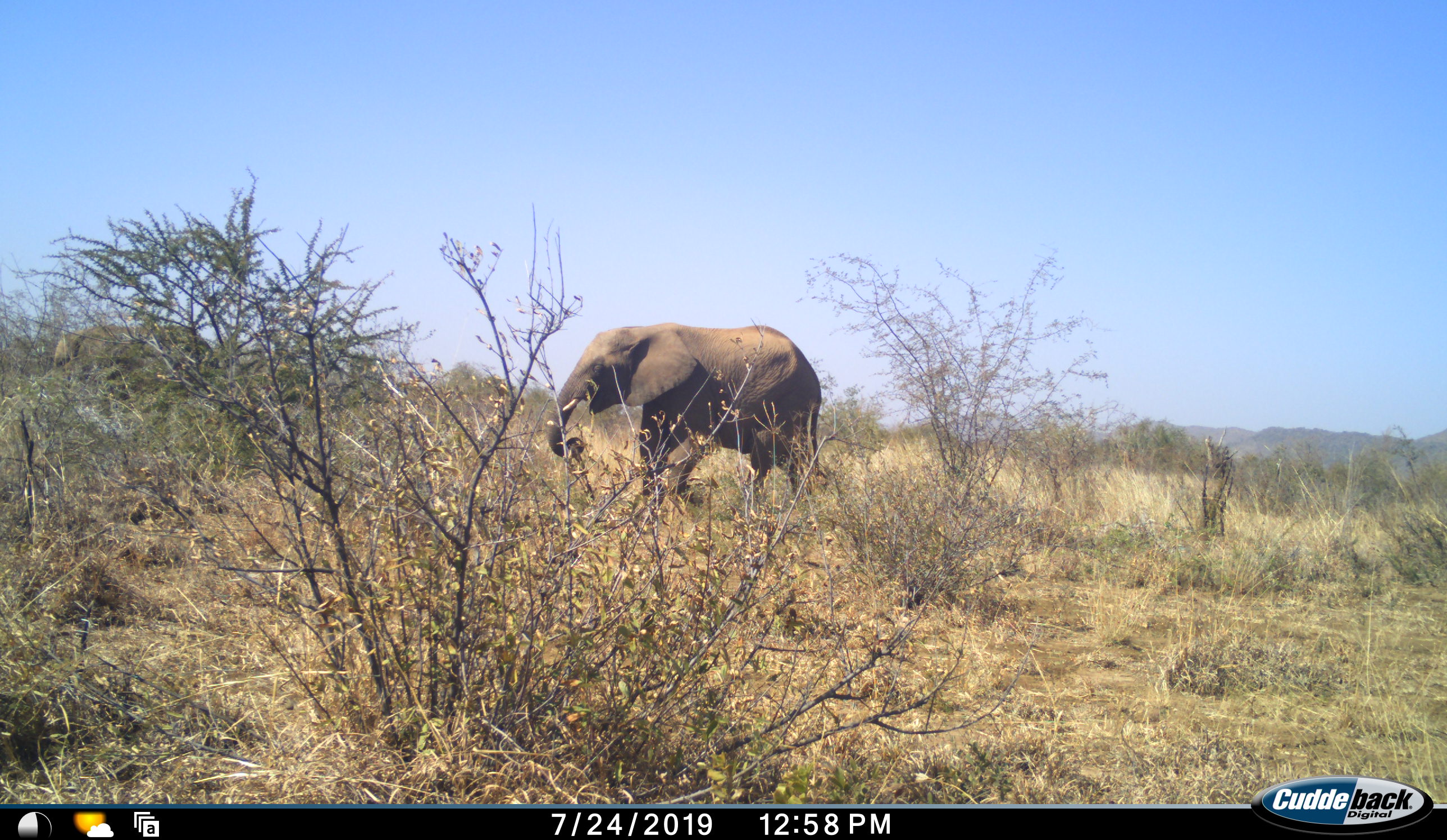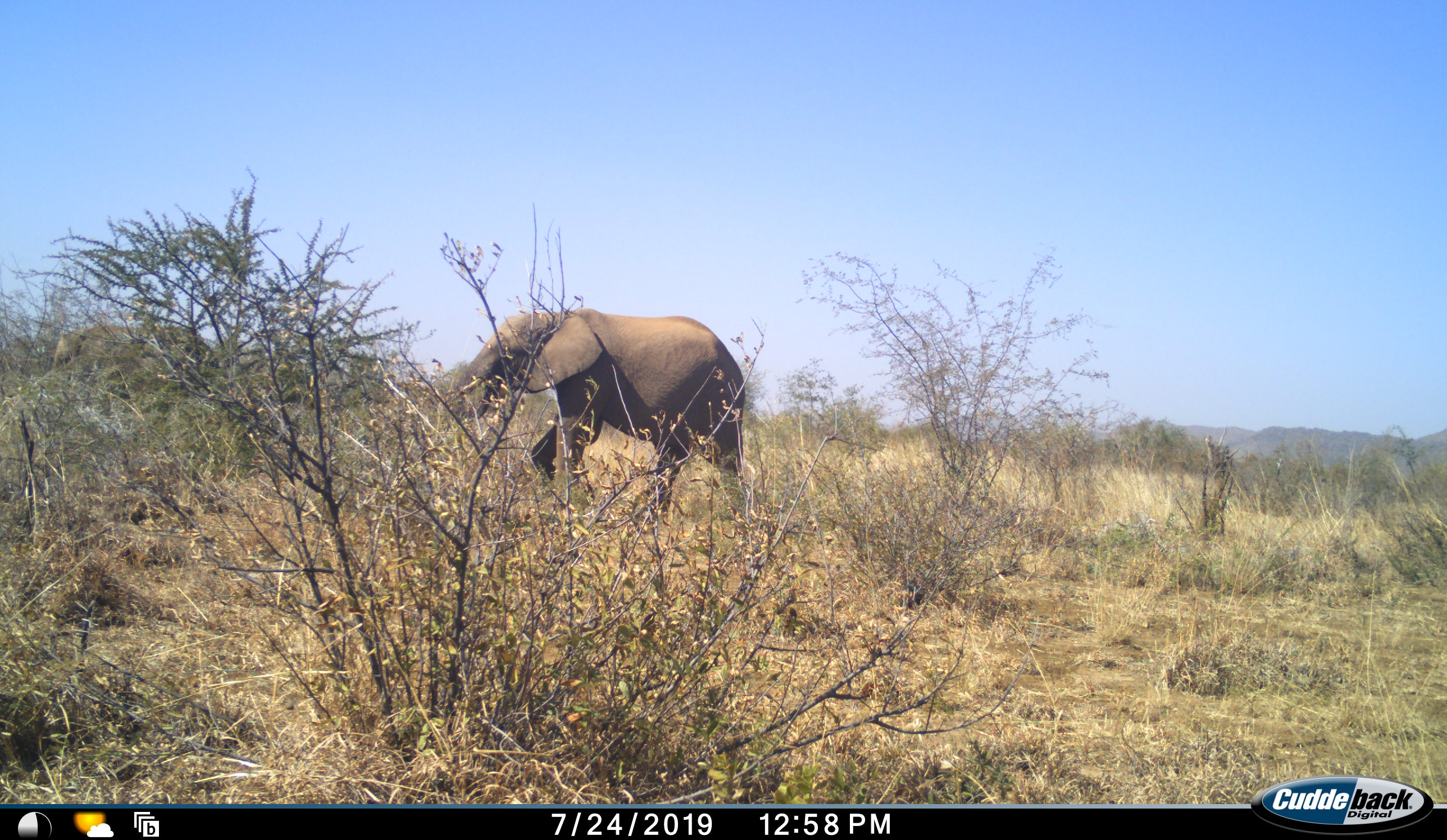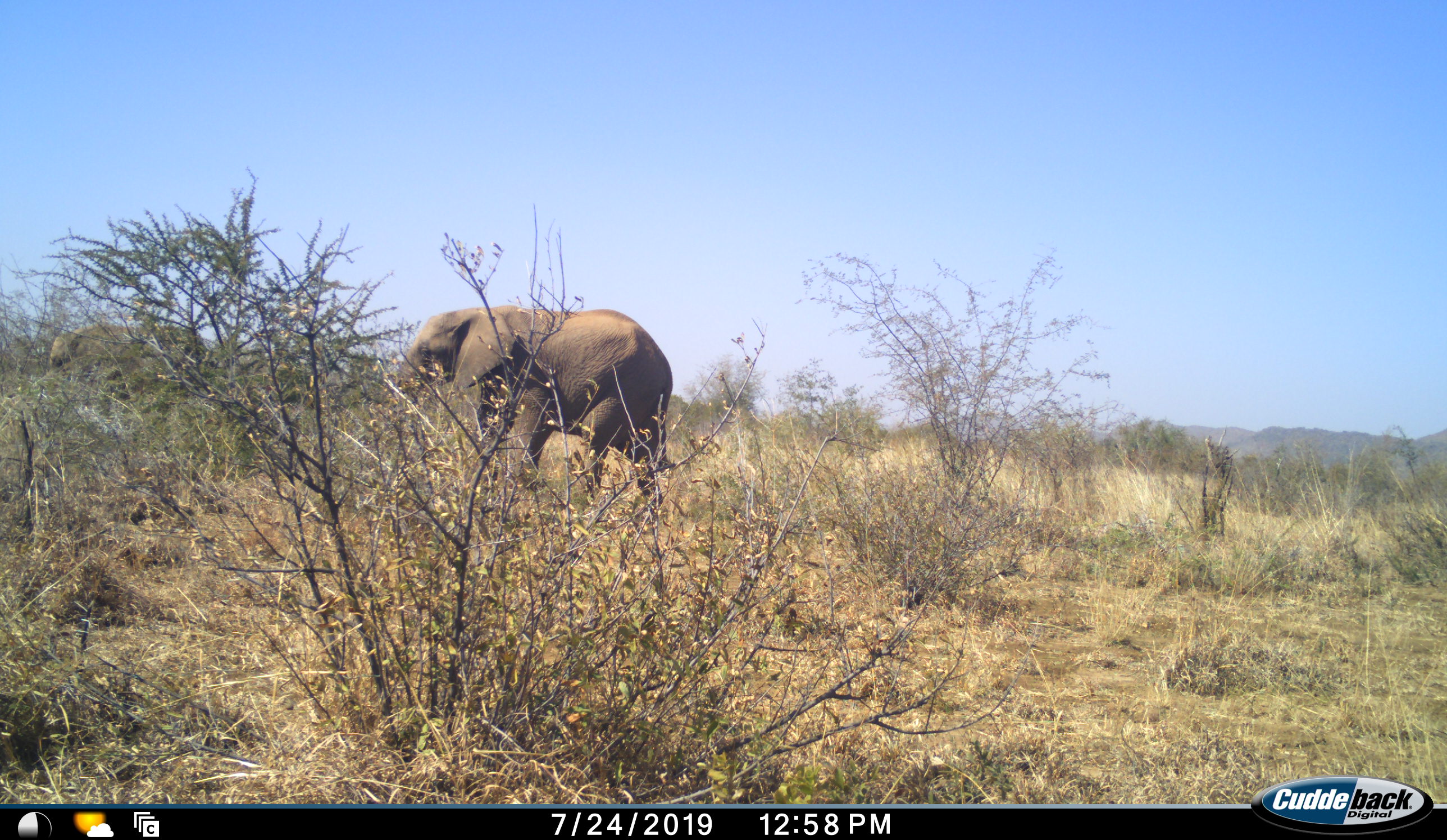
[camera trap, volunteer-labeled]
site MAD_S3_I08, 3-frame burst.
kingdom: Animalia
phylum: Chordata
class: Mammalia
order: Proboscidea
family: Elephantidae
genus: Loxodonta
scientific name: Loxodonta africana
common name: african bush elephant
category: elephant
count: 1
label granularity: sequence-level